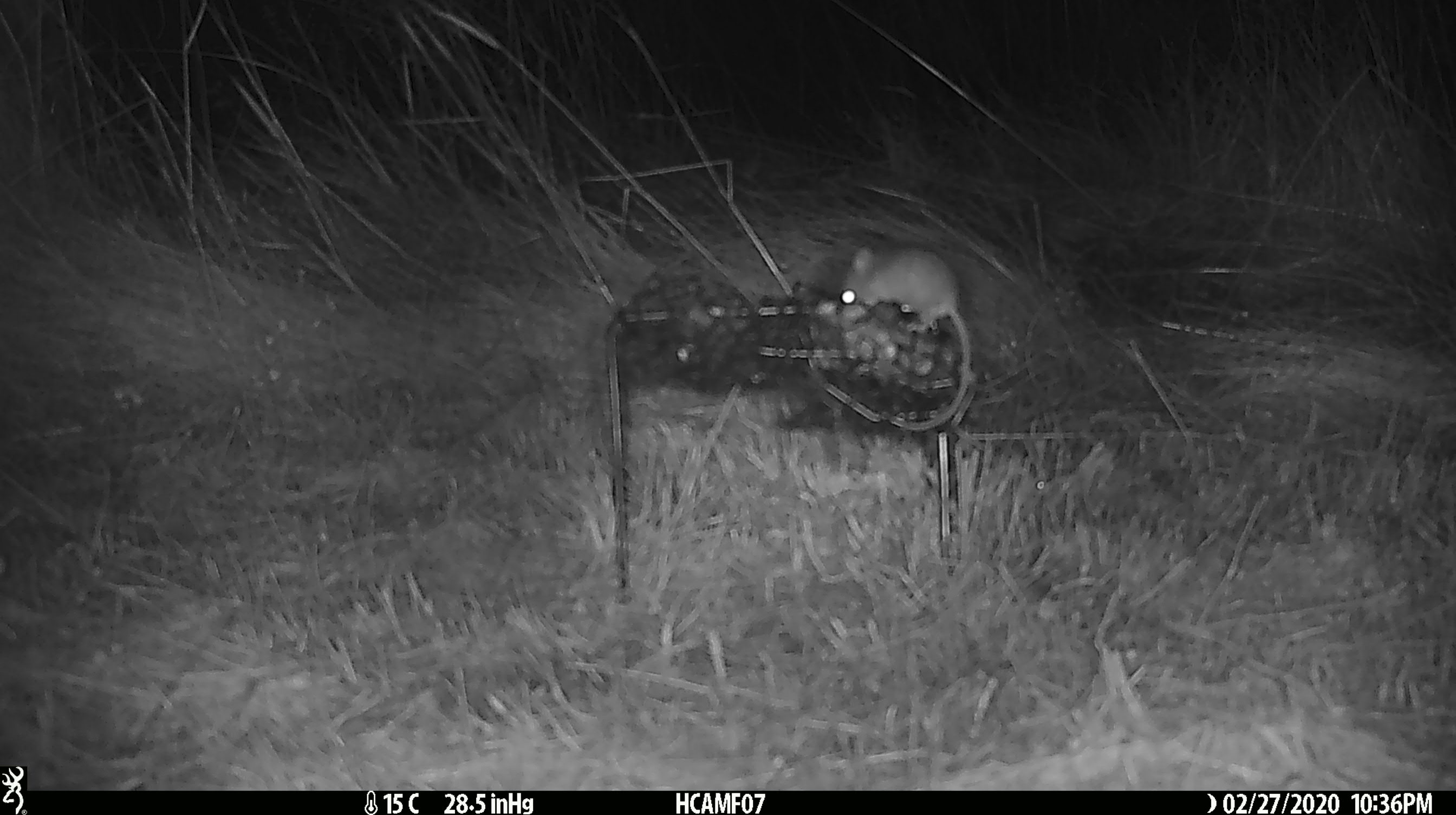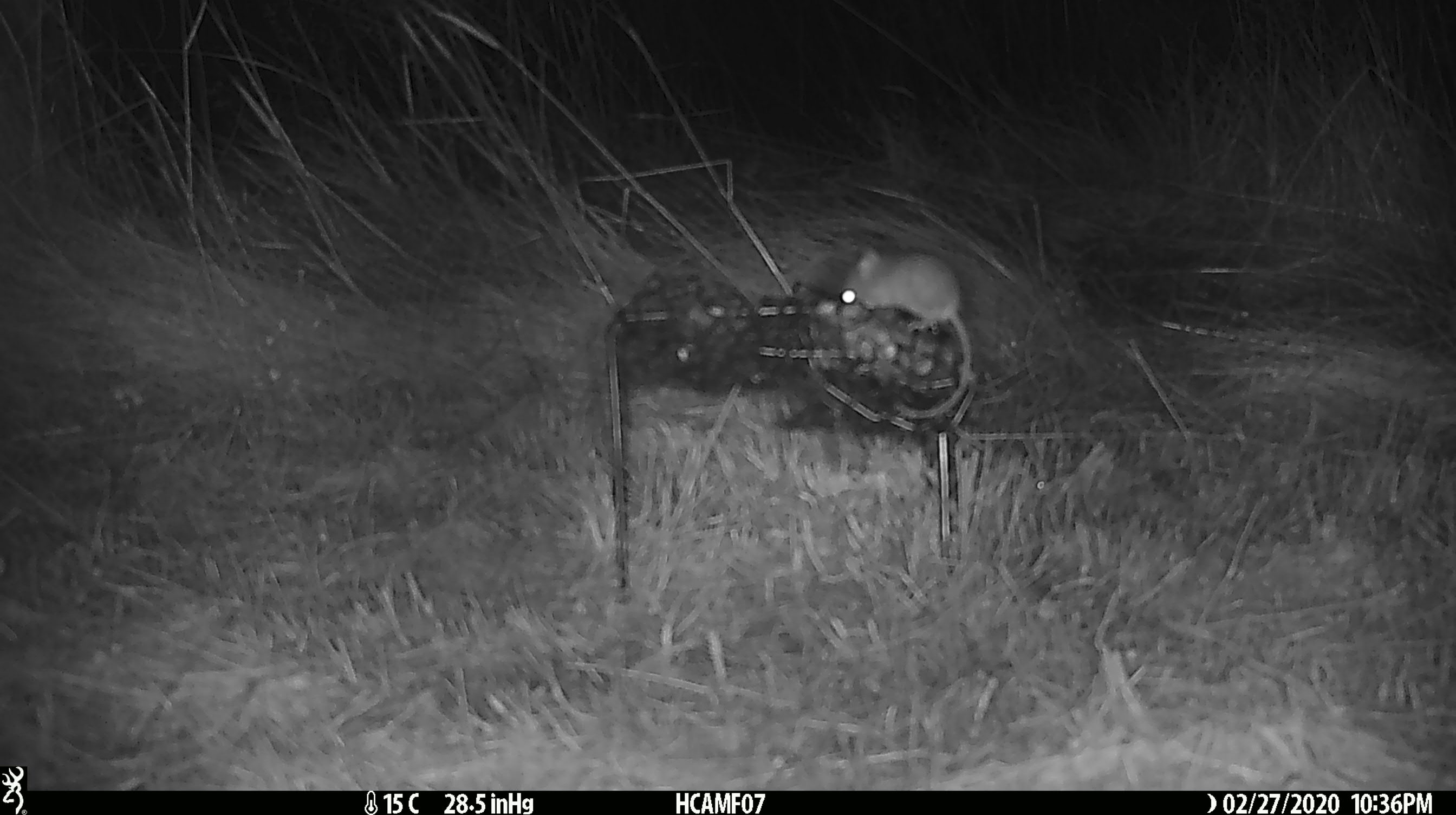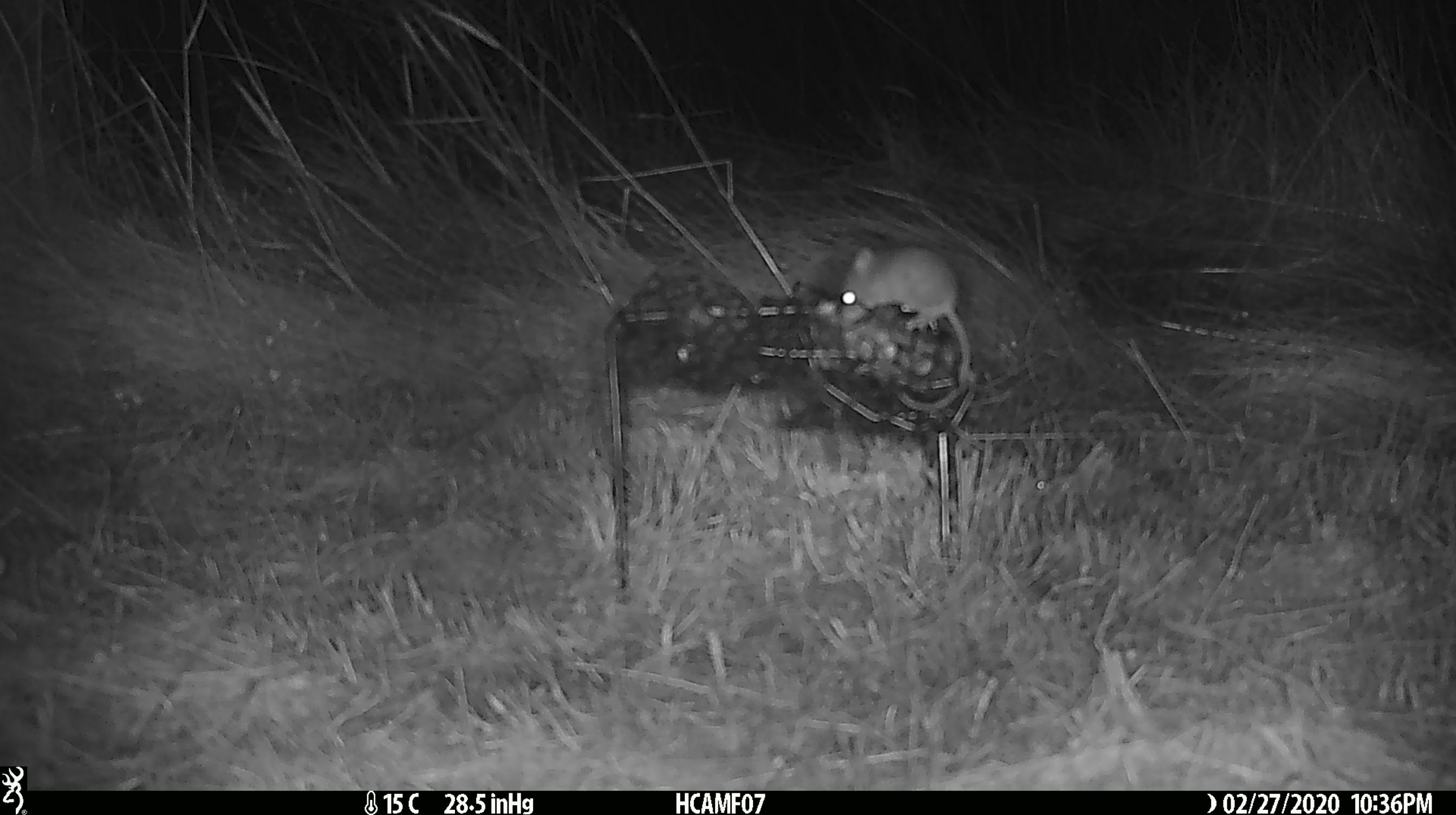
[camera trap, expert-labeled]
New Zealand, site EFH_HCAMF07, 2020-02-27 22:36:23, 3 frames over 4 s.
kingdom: Animalia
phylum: Chordata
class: Mammalia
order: Rodentia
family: Muridae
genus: Mus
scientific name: Mus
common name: mouse